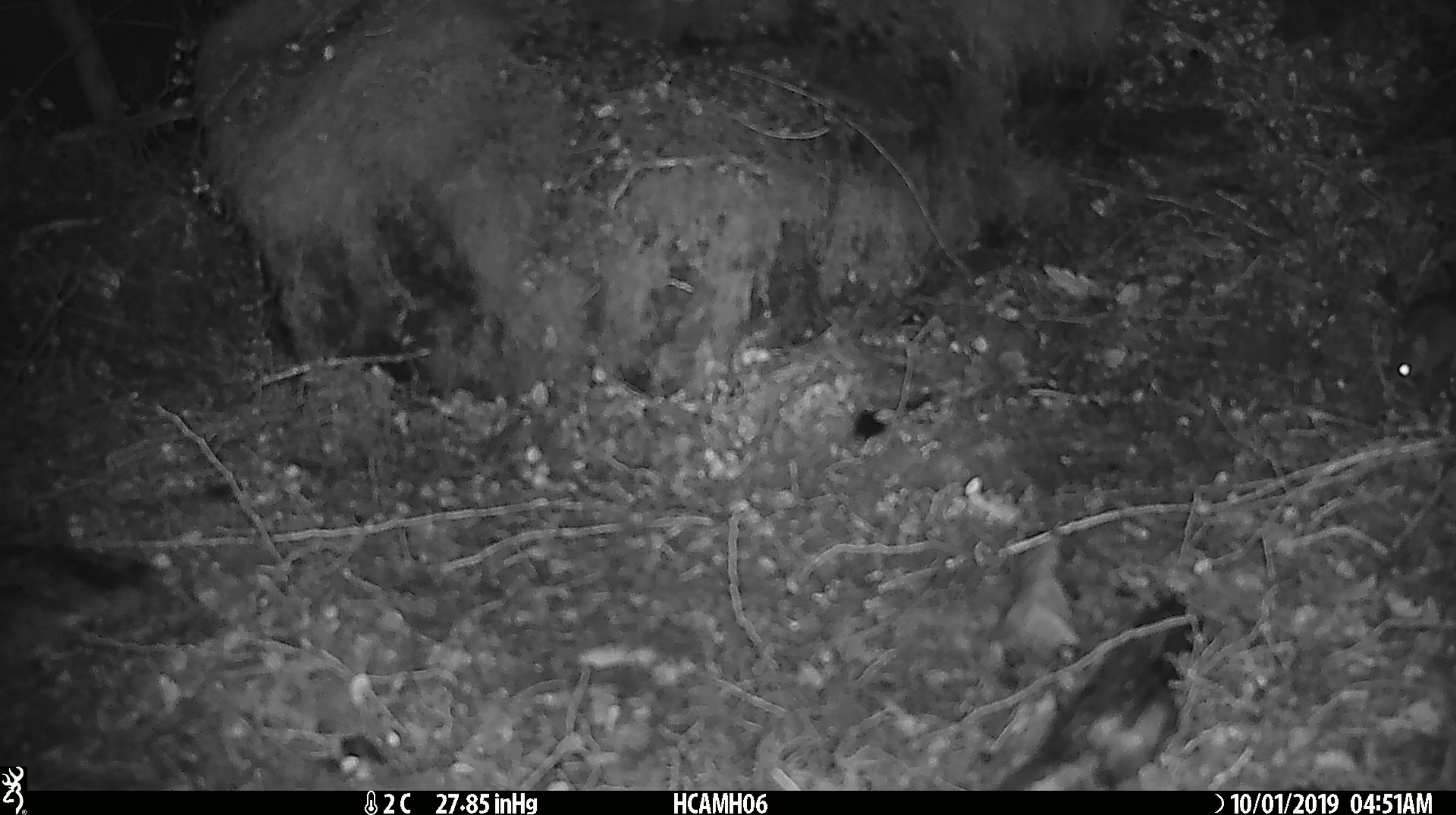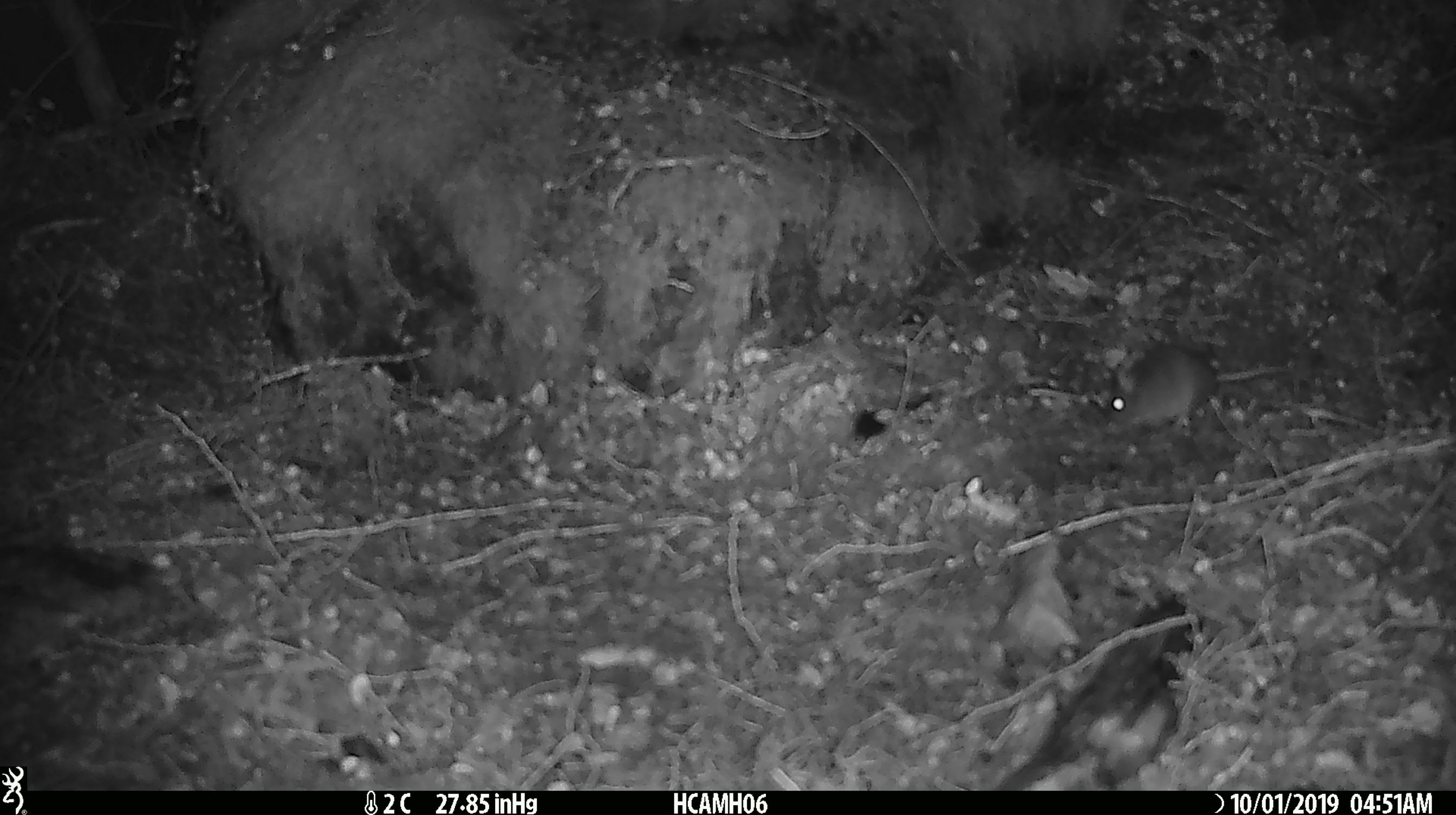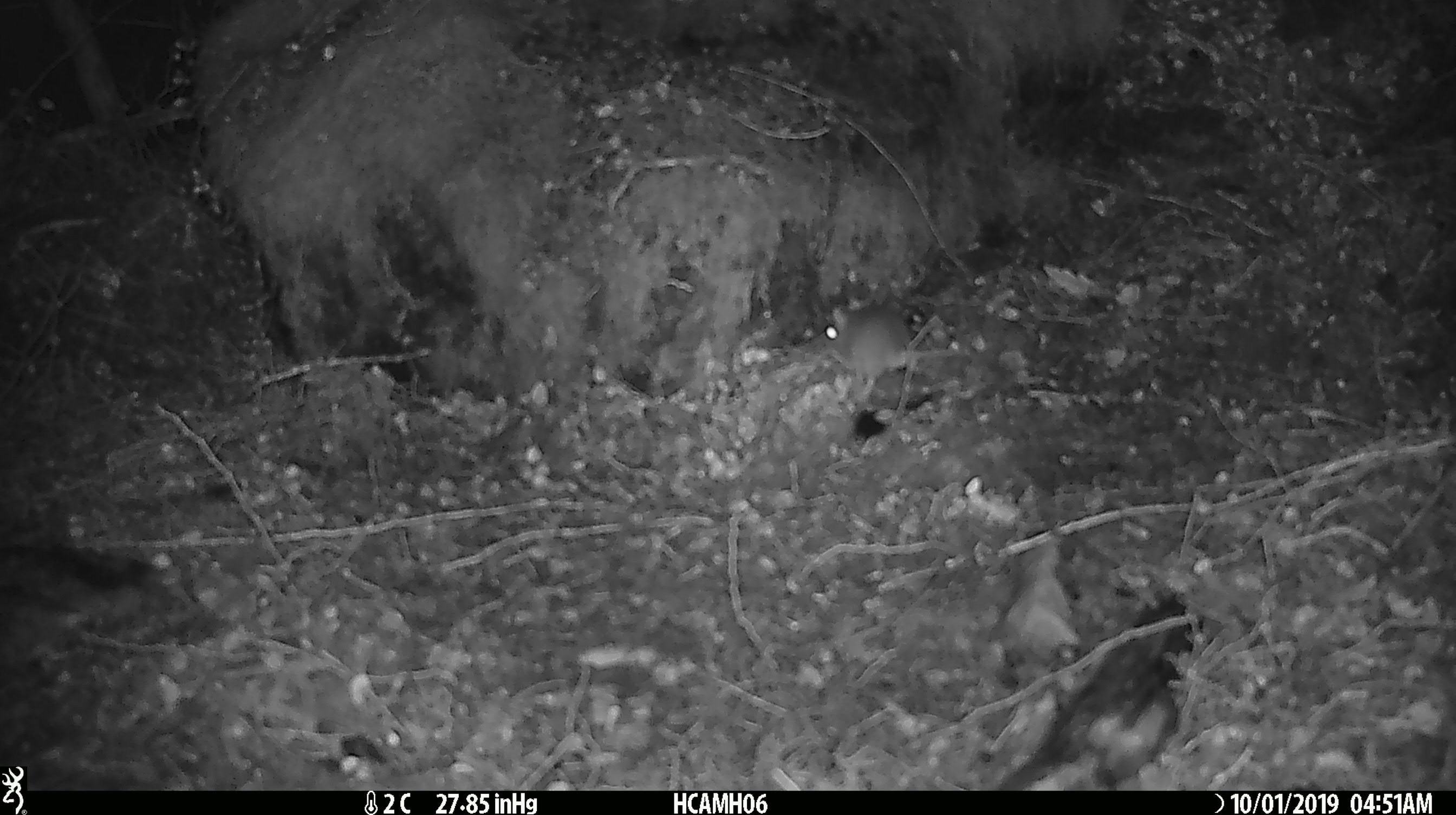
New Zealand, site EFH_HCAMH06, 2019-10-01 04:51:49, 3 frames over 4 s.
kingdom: Animalia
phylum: Chordata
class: Mammalia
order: Rodentia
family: Muridae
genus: Mus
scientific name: Mus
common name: mouse